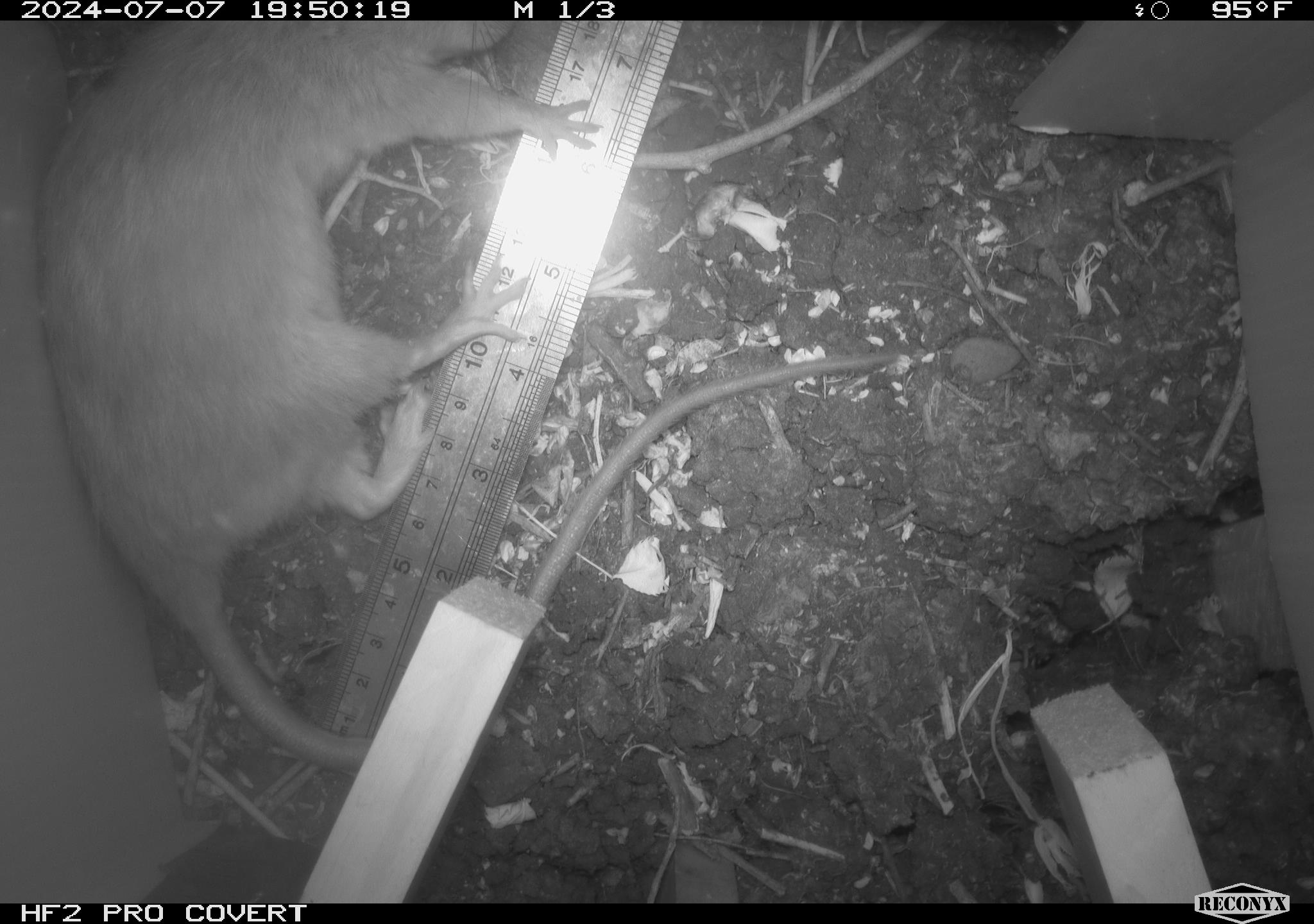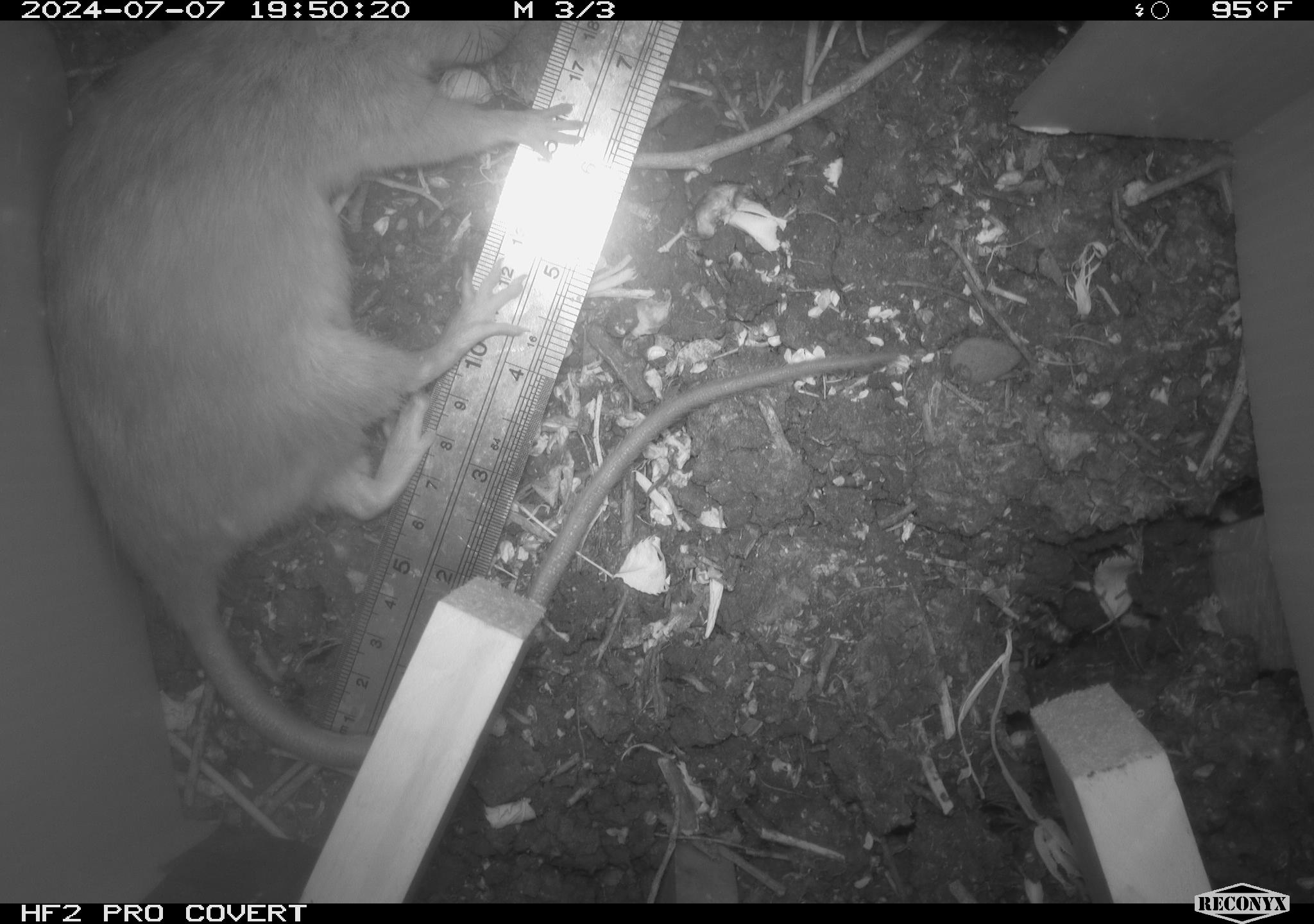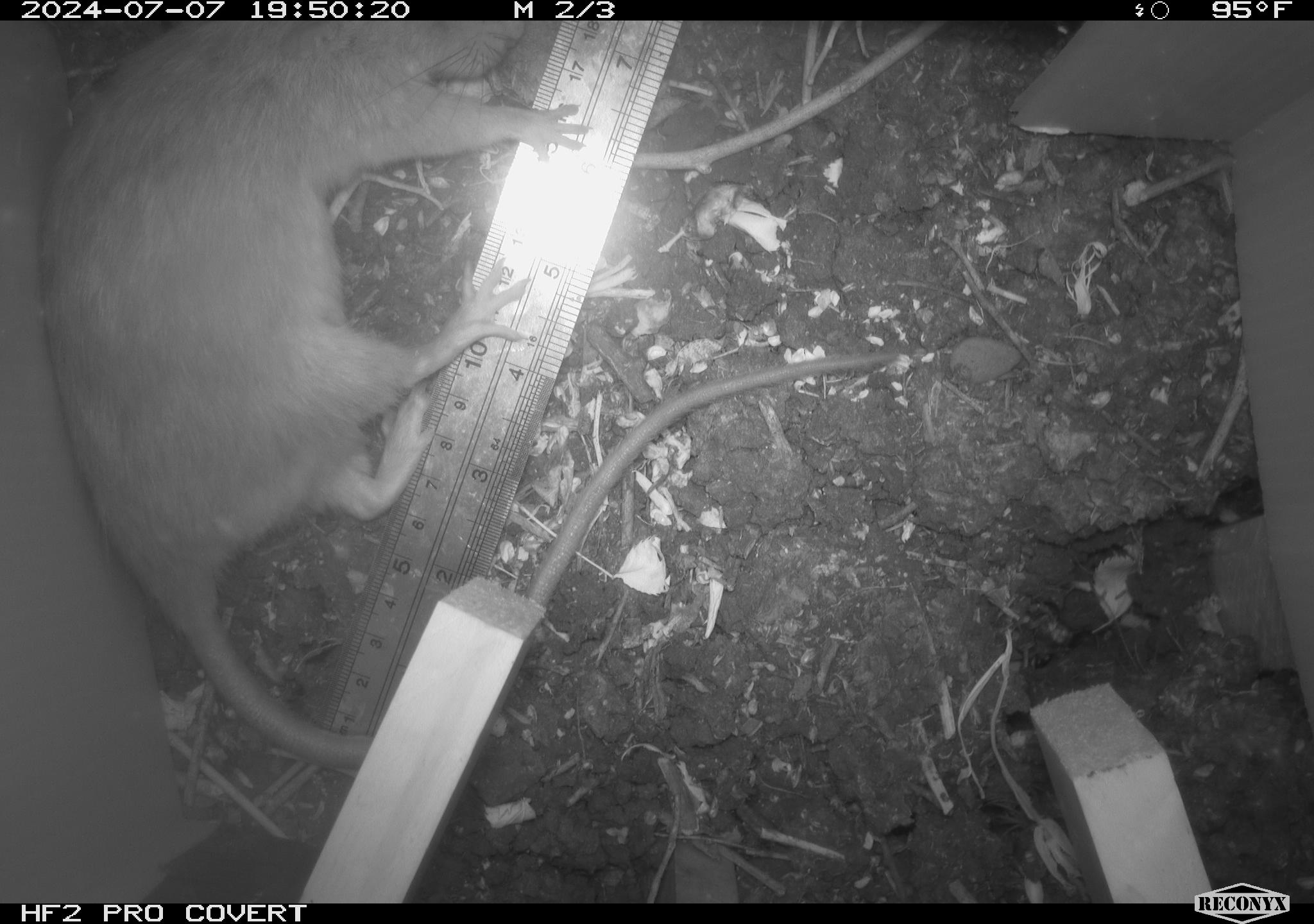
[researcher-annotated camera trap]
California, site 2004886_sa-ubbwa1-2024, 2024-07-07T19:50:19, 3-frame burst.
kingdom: Animalia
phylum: Chordata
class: Mammalia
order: Rodentia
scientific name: Rodentia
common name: woodrat or rat or mouse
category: woodrat or rat or mouse species